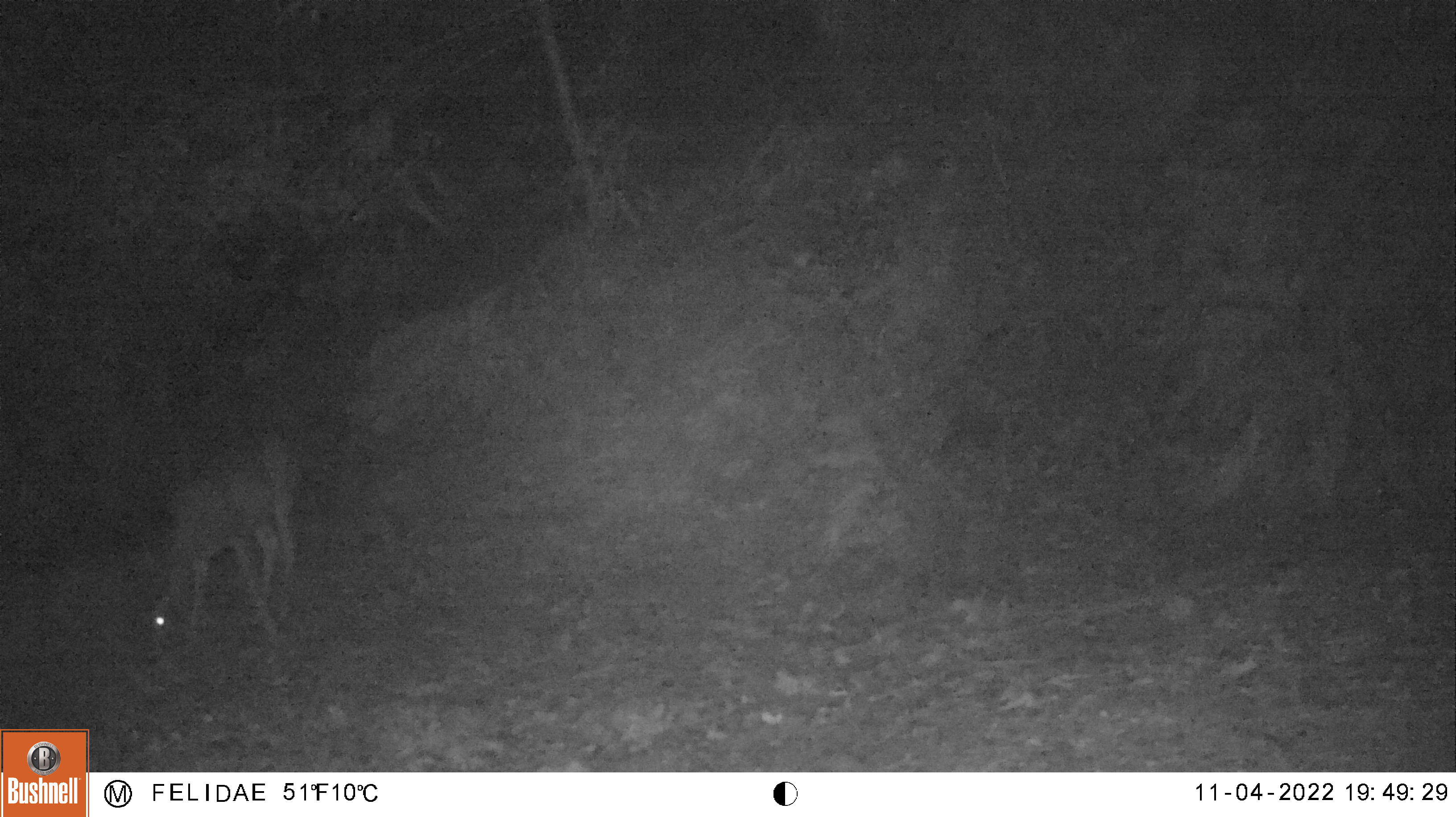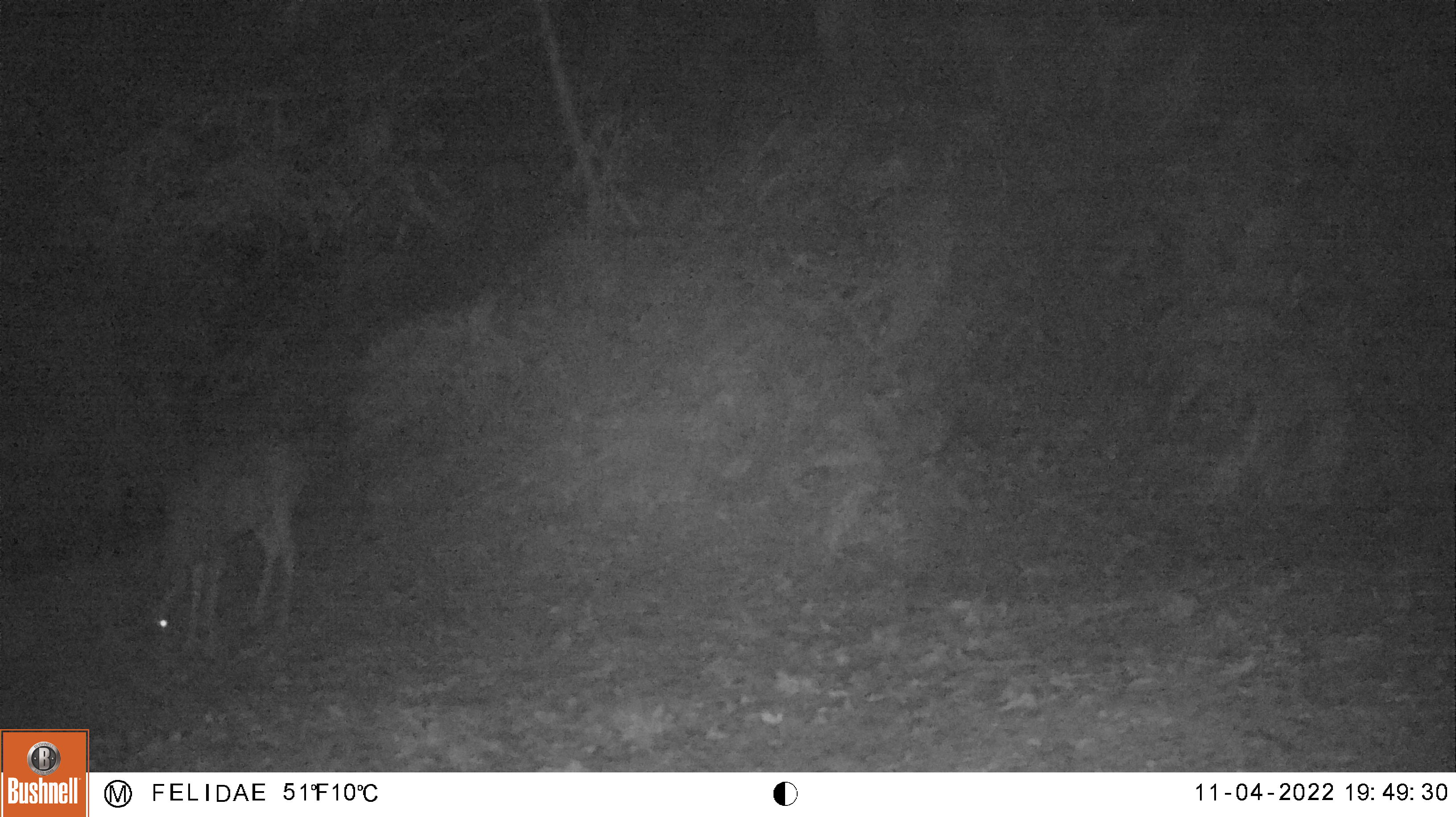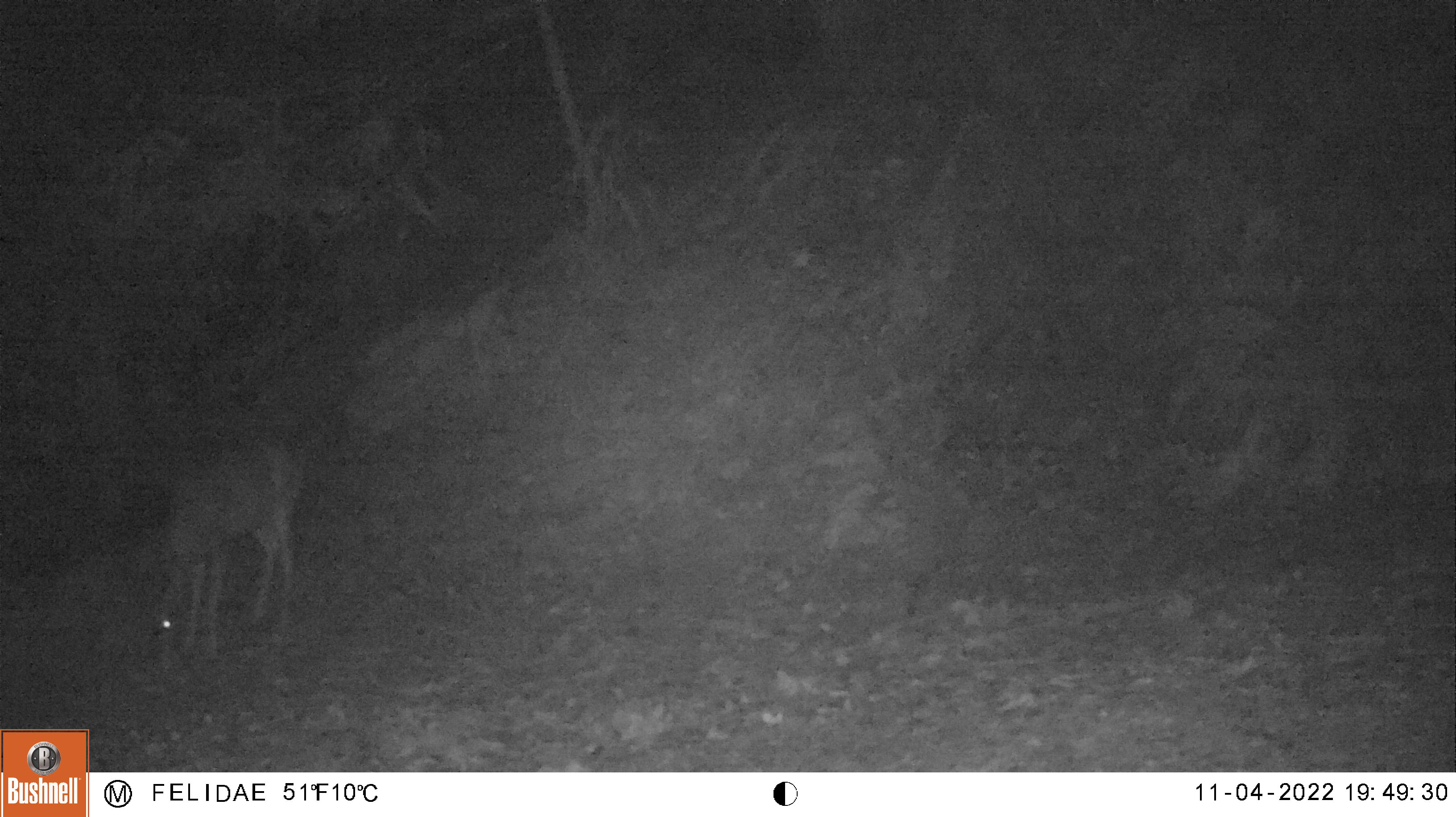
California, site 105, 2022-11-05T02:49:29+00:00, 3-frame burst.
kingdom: Animalia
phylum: Chordata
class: Mammalia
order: Artiodactyla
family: Cervidae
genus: Odocoileus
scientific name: Odocoileus hemionus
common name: mule deer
Mule deer (Odocoileus hemionus).